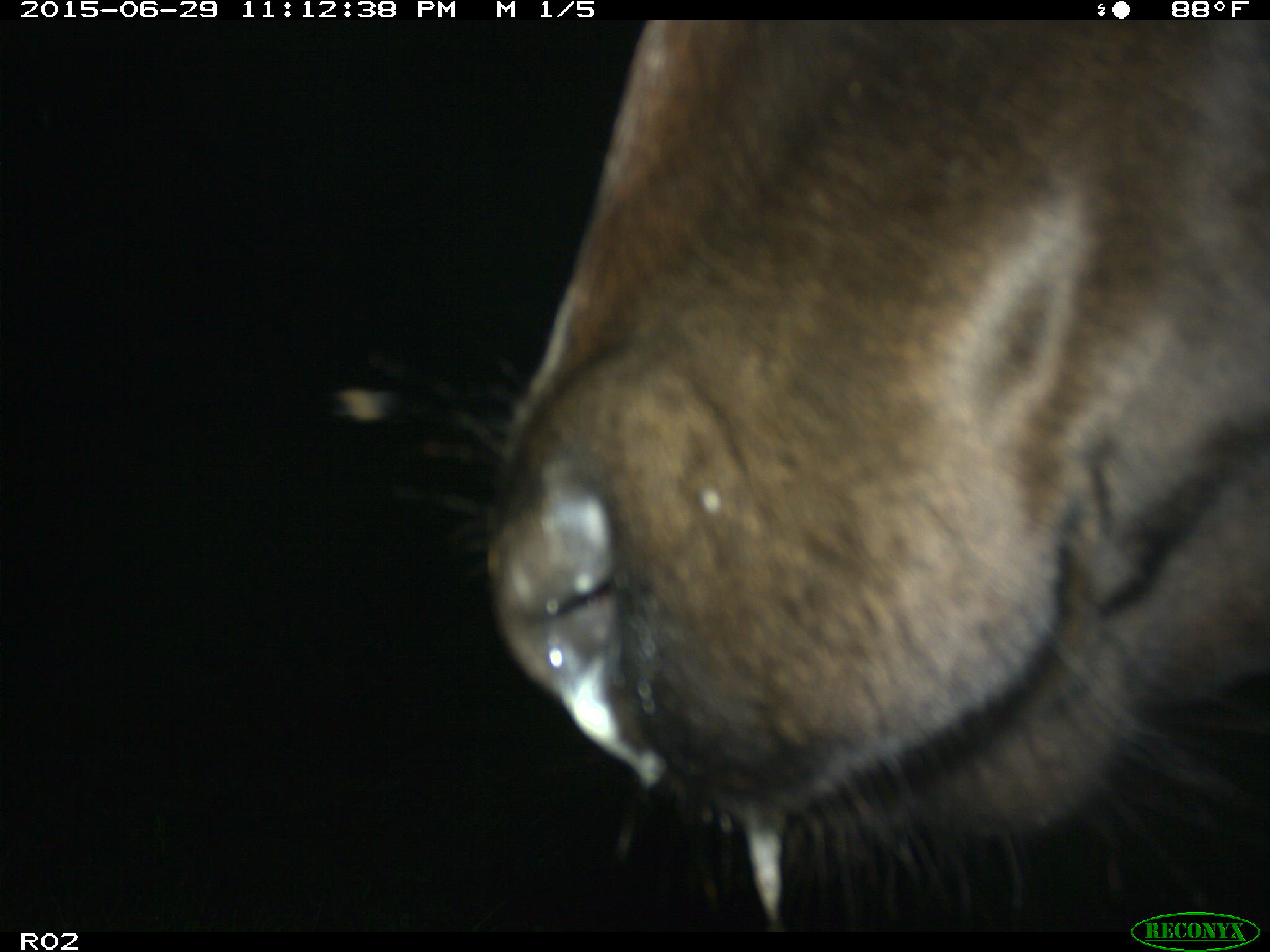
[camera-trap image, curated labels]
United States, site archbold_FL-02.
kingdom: Animalia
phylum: Chordata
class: Mammalia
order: Artiodactyla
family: Bovidae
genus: Bos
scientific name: Bos taurus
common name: domestic cow